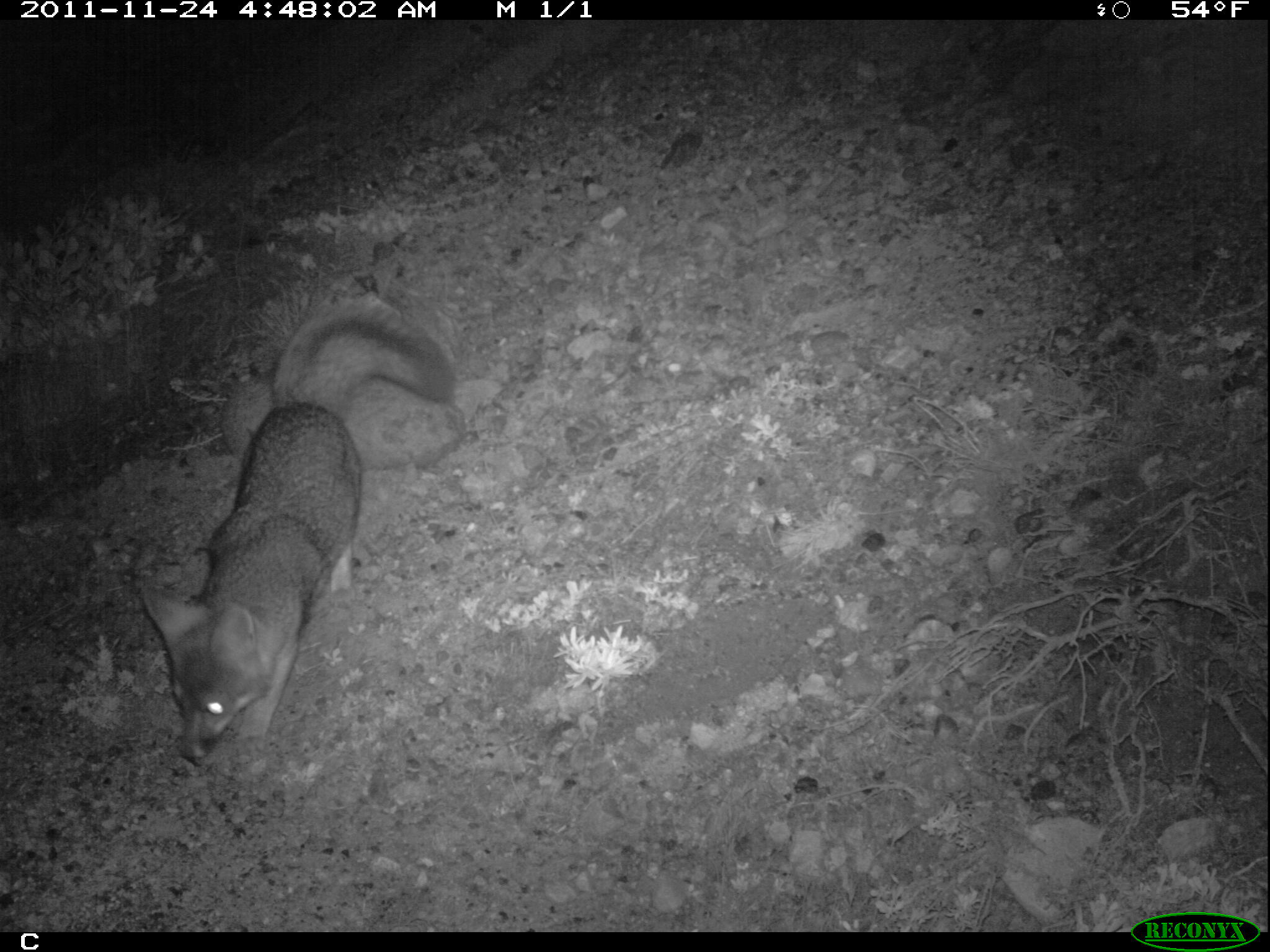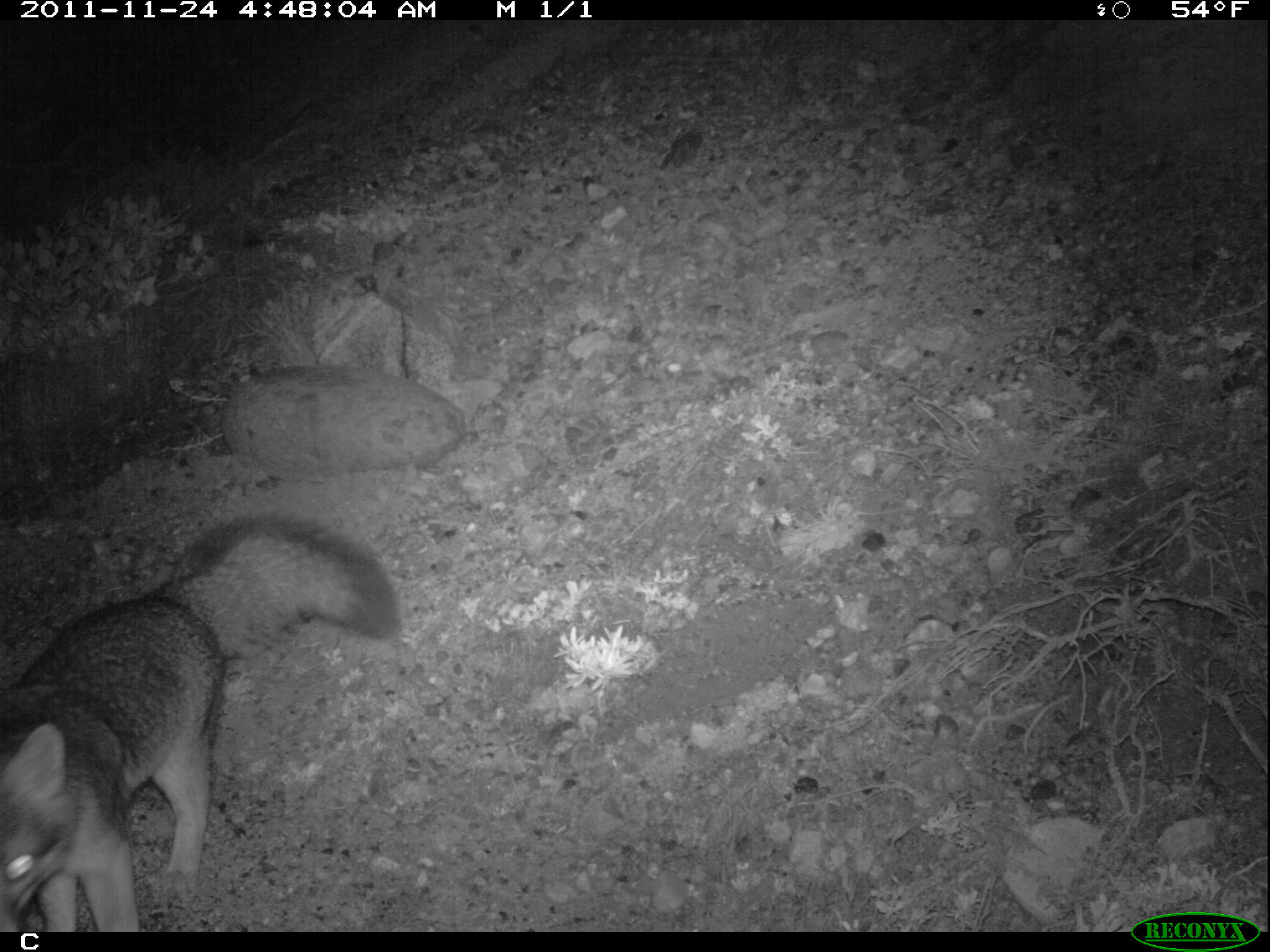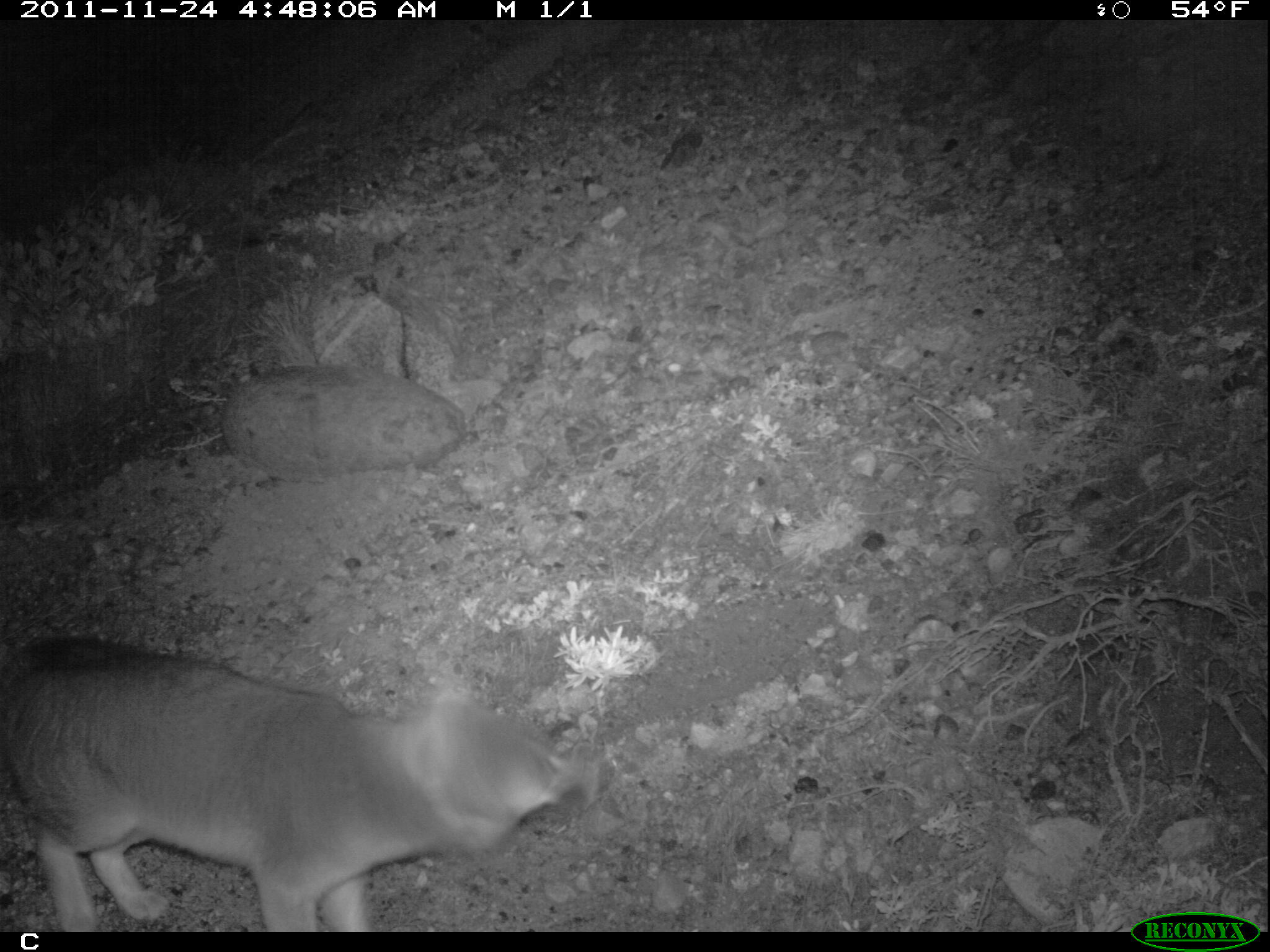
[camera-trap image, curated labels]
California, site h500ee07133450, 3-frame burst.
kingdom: Animalia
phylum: Chordata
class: Mammalia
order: Carnivora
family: Canidae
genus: Urocyon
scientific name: Urocyon littoralis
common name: island fox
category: fox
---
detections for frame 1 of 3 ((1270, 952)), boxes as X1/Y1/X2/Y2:
fox: 140/301/450/767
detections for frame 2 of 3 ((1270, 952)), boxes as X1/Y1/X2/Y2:
fox: 0/518/404/931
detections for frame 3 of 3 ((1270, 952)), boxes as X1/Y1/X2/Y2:
fox: 0/634/583/932